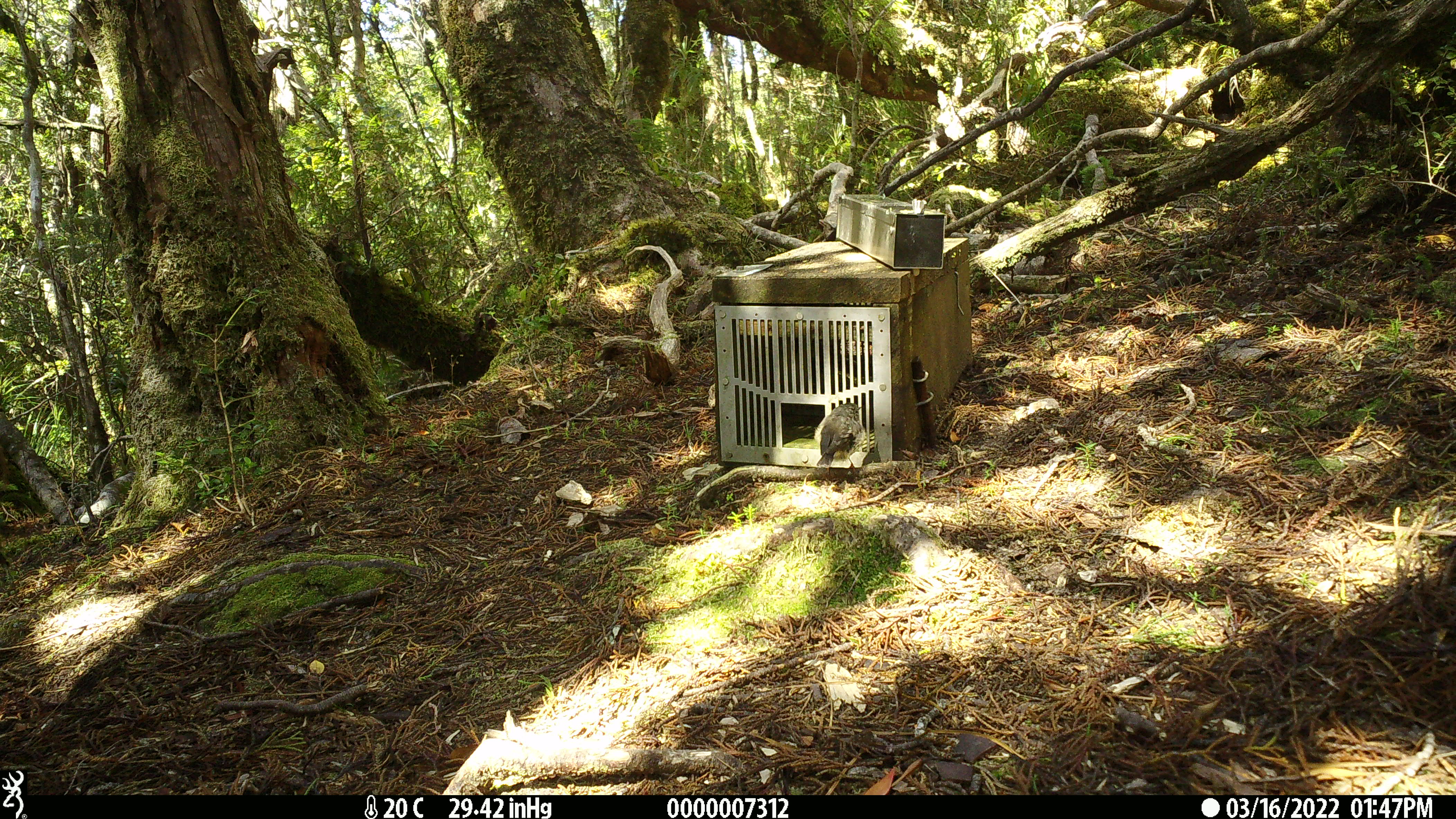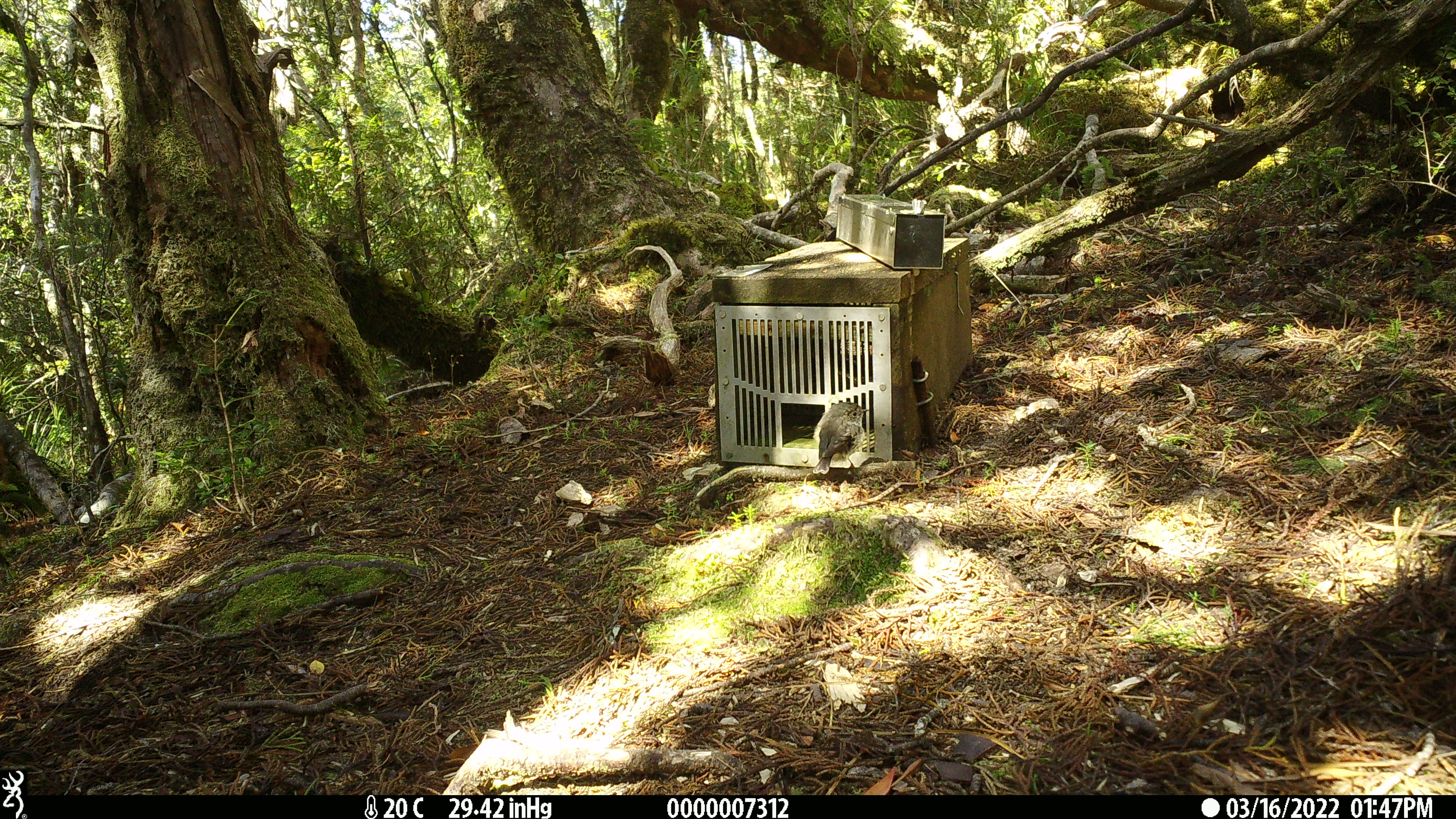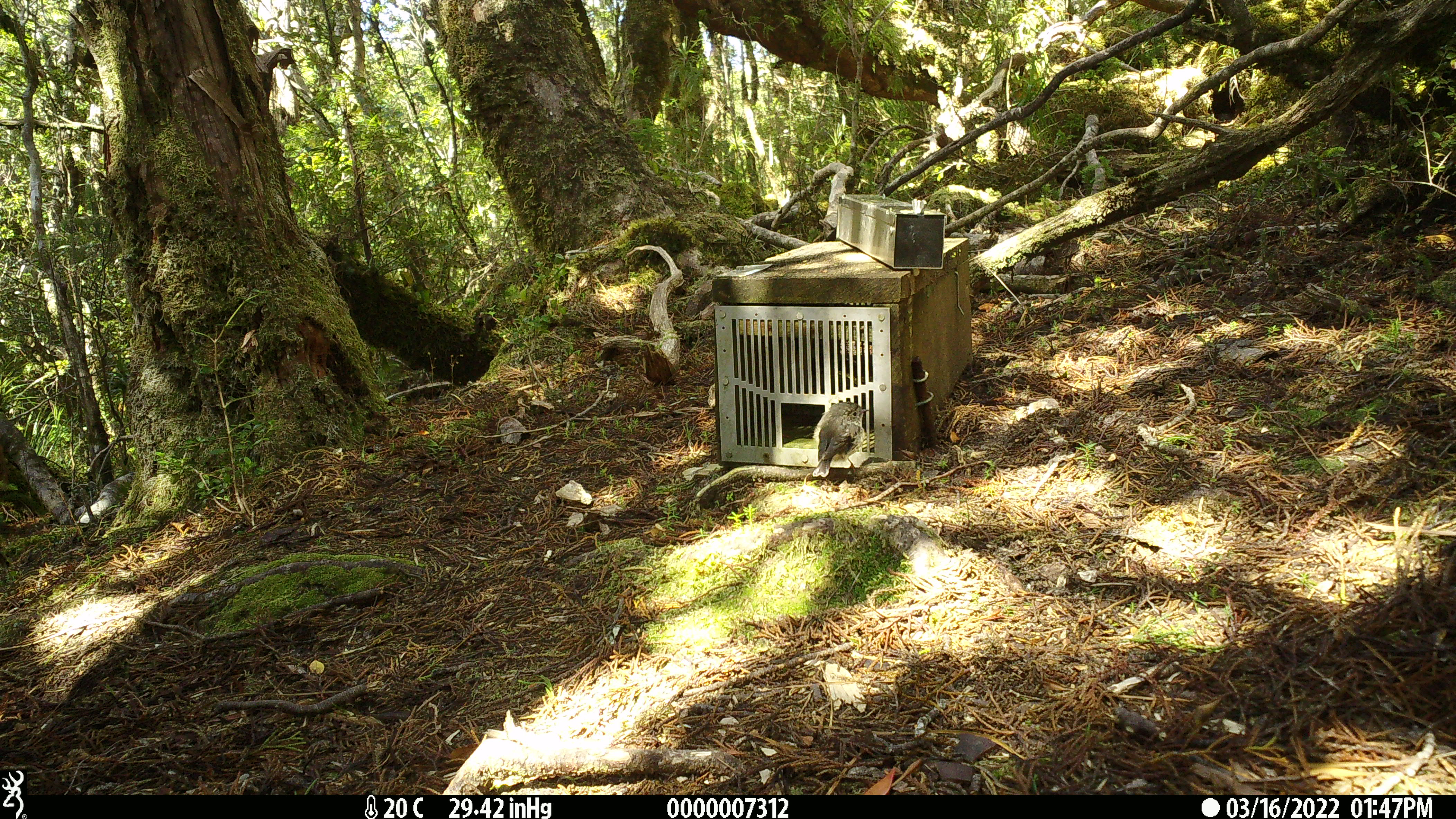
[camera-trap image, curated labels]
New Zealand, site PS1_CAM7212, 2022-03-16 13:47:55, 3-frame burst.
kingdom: Animalia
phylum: Chordata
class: Aves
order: Passeriformes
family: Petroicidae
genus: Petroica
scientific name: Petroica macrocephala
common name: tomtit